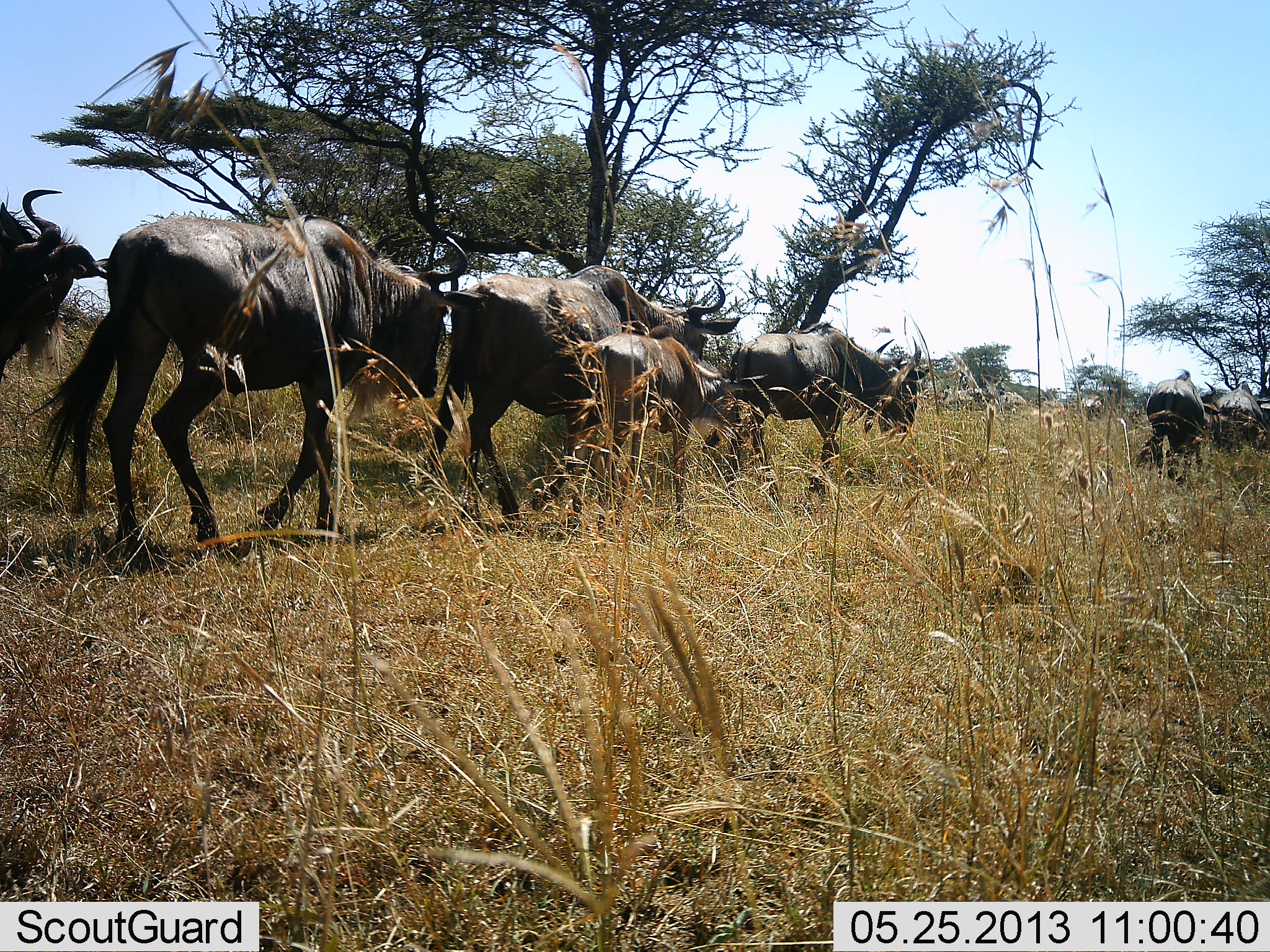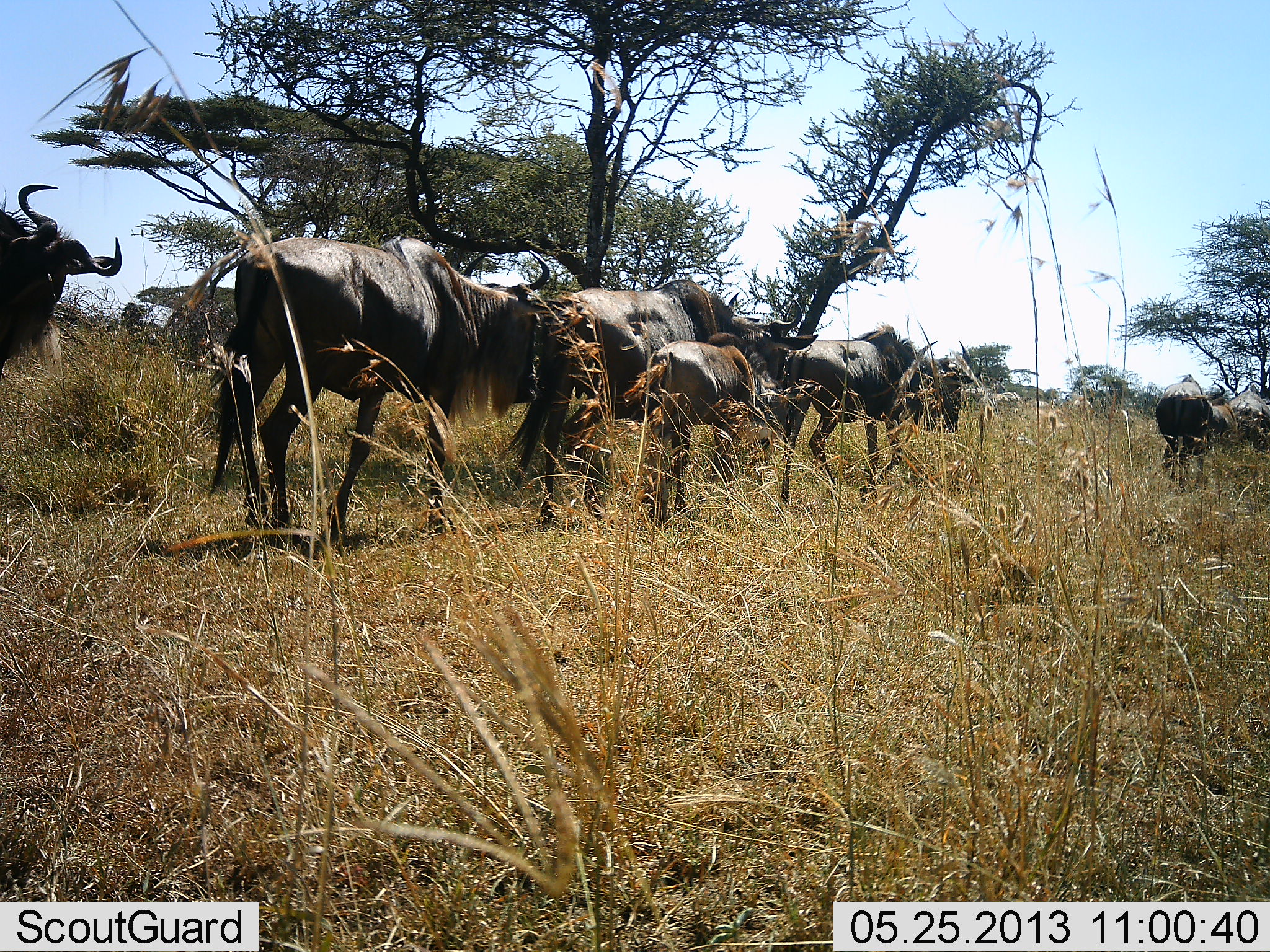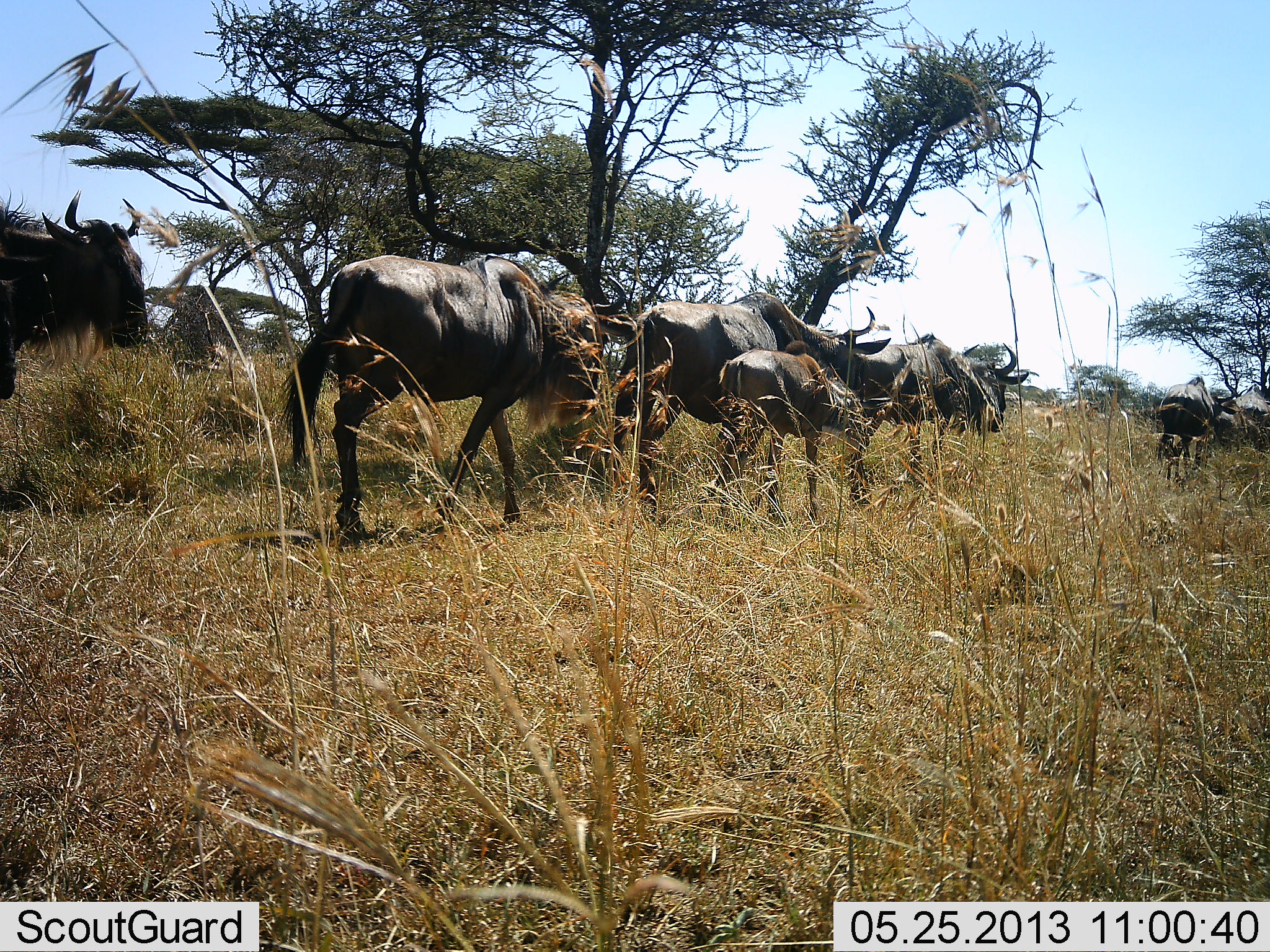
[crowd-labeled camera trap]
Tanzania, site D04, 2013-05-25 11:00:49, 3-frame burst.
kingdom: Animalia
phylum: Chordata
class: Mammalia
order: Artiodactyla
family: Bovidae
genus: Connochaetes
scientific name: Connochaetes taurinus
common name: blue wildebeest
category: wildebeest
Wildebeest (blue wildebeest) (Connochaetes taurinus), count 7. Behavior (volunteer vote fractions): standing 0%, resting 0%, moving 100%, interacting 0%. Young present (vote fraction): 89%. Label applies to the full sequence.